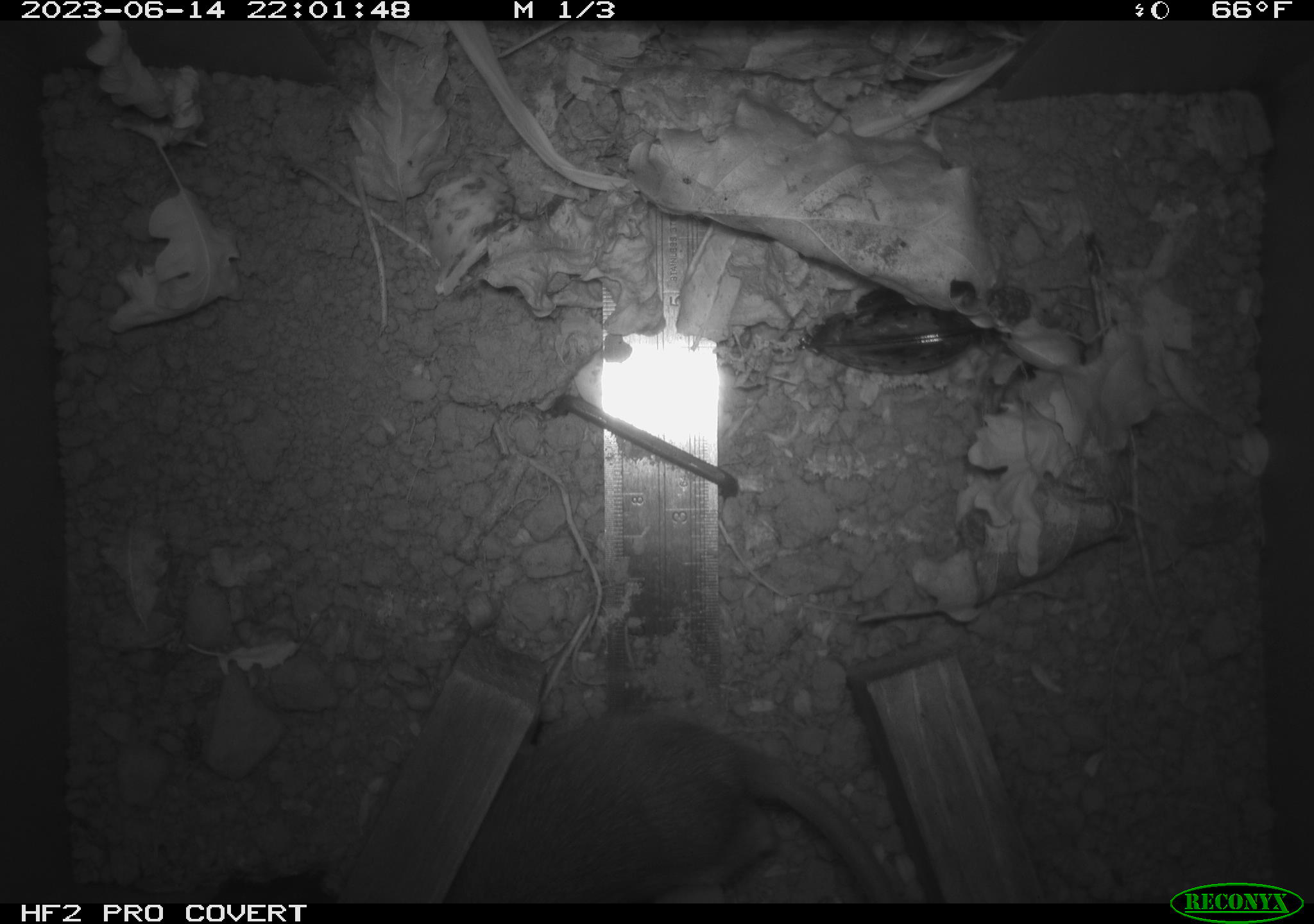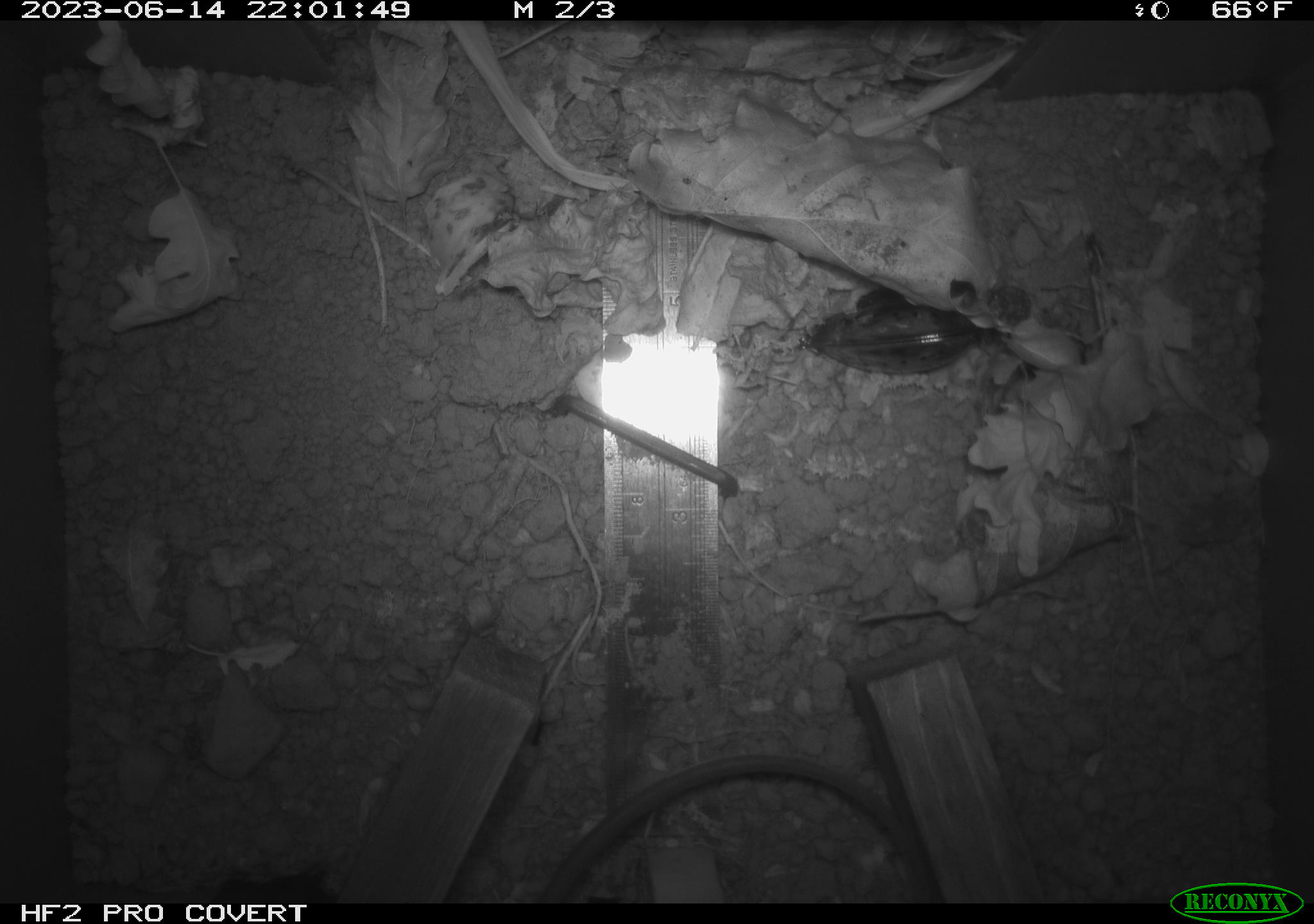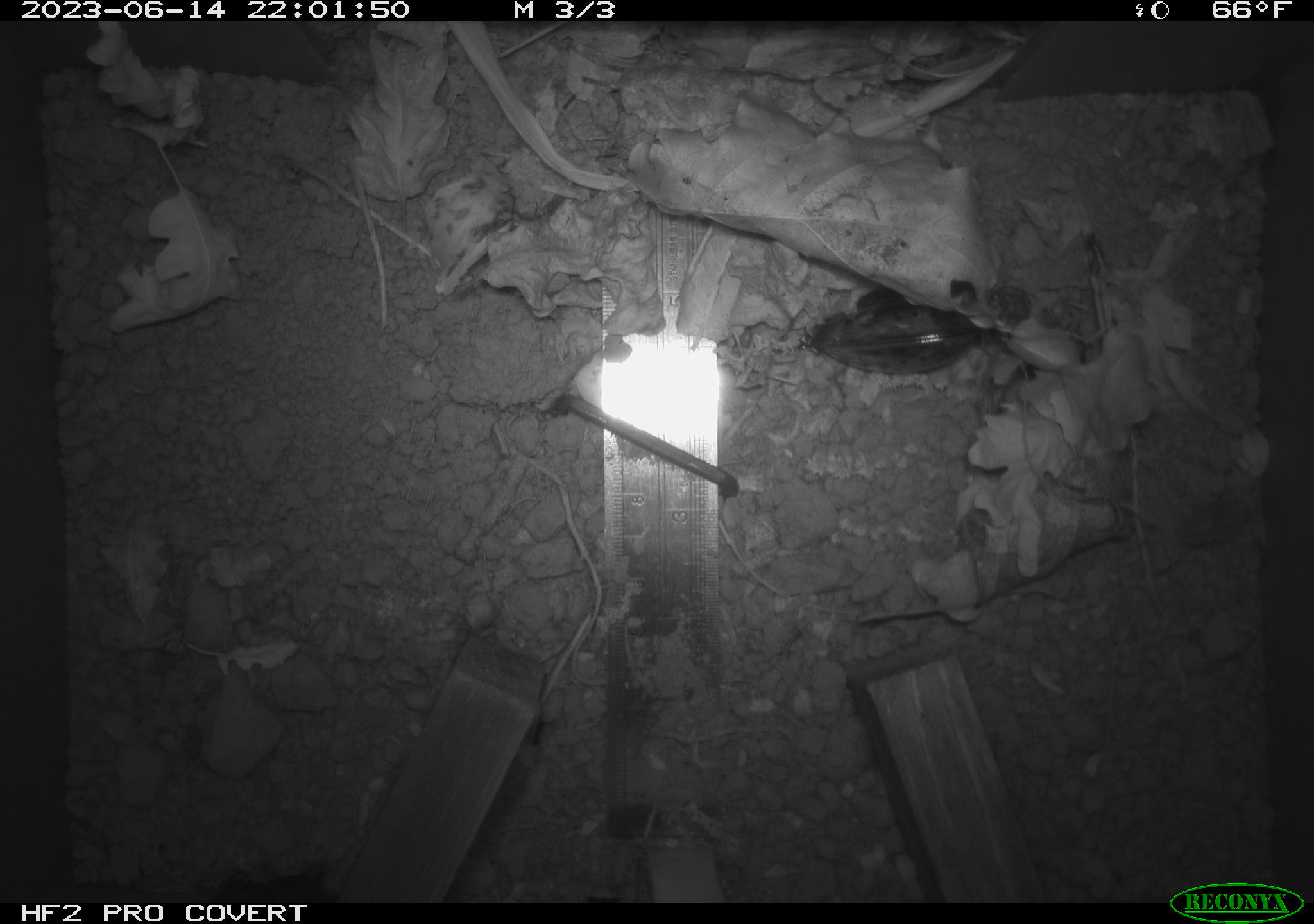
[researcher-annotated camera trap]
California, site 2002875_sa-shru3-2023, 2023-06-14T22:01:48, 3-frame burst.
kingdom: Animalia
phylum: Chordata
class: Mammalia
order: Rodentia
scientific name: Rodentia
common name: mouse species